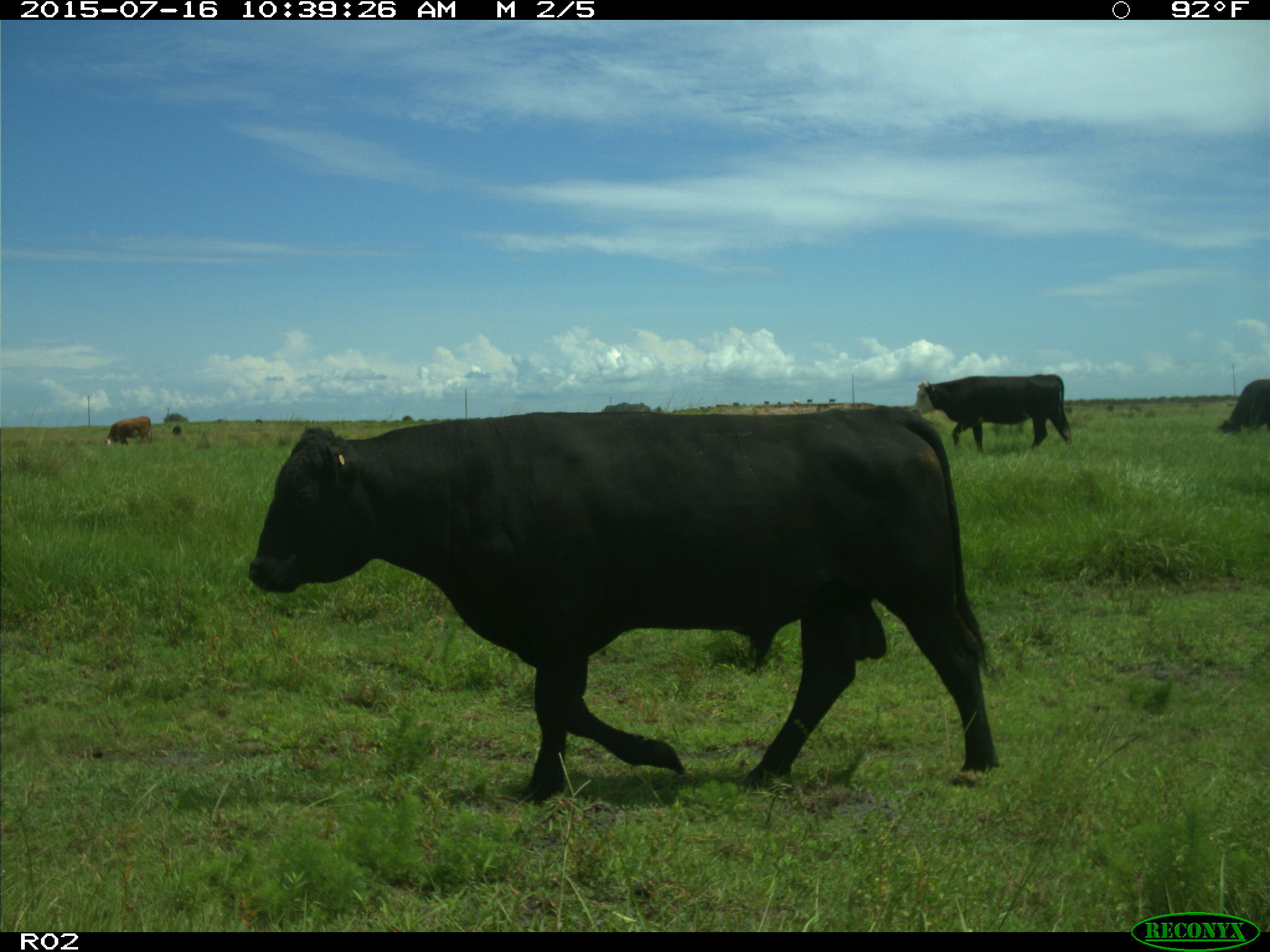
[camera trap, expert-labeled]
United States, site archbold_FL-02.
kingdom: Animalia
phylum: Chordata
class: Mammalia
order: Artiodactyla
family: Bovidae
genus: Bos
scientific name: Bos taurus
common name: domestic cow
Bos taurus (domestic cow).